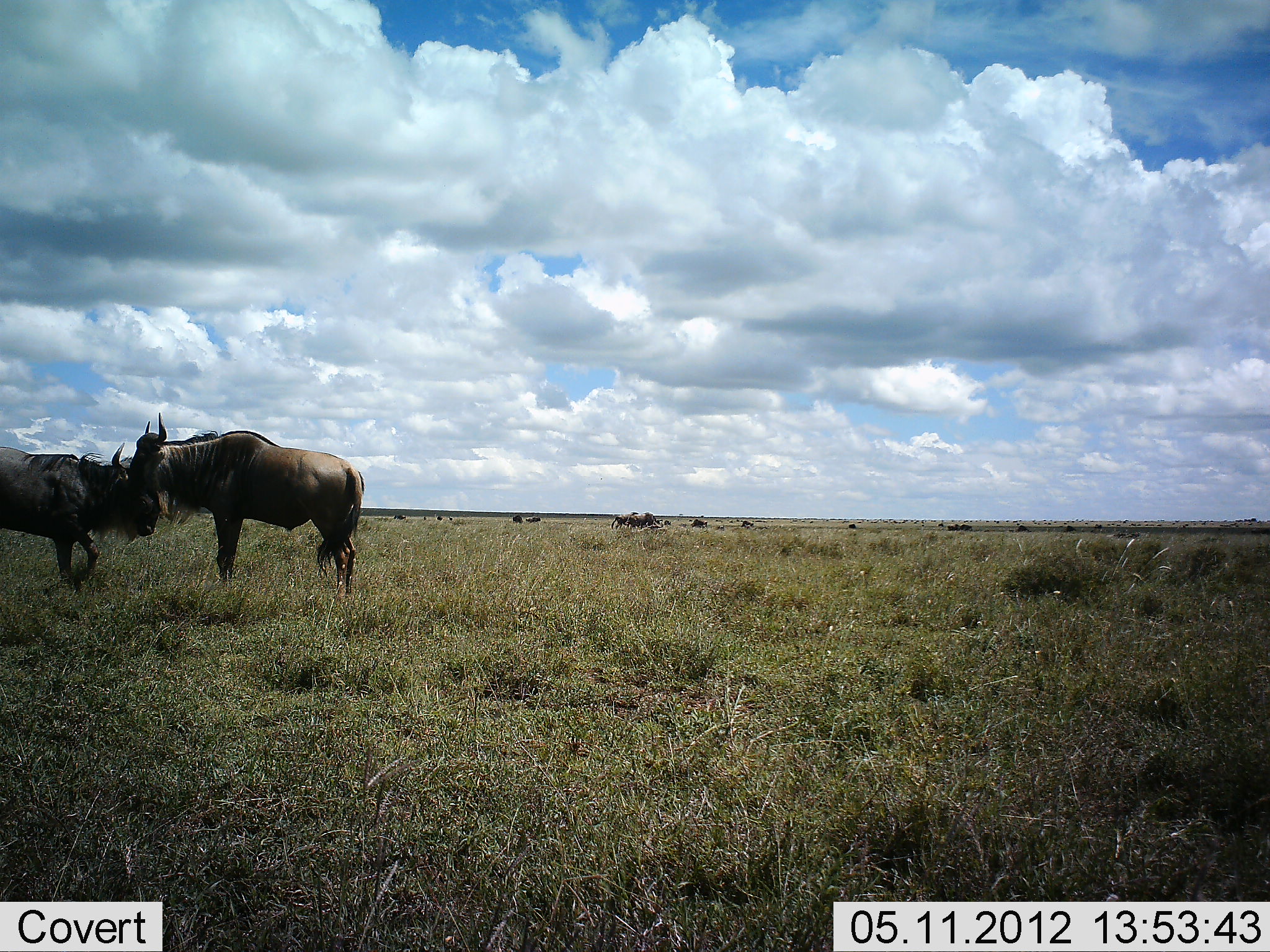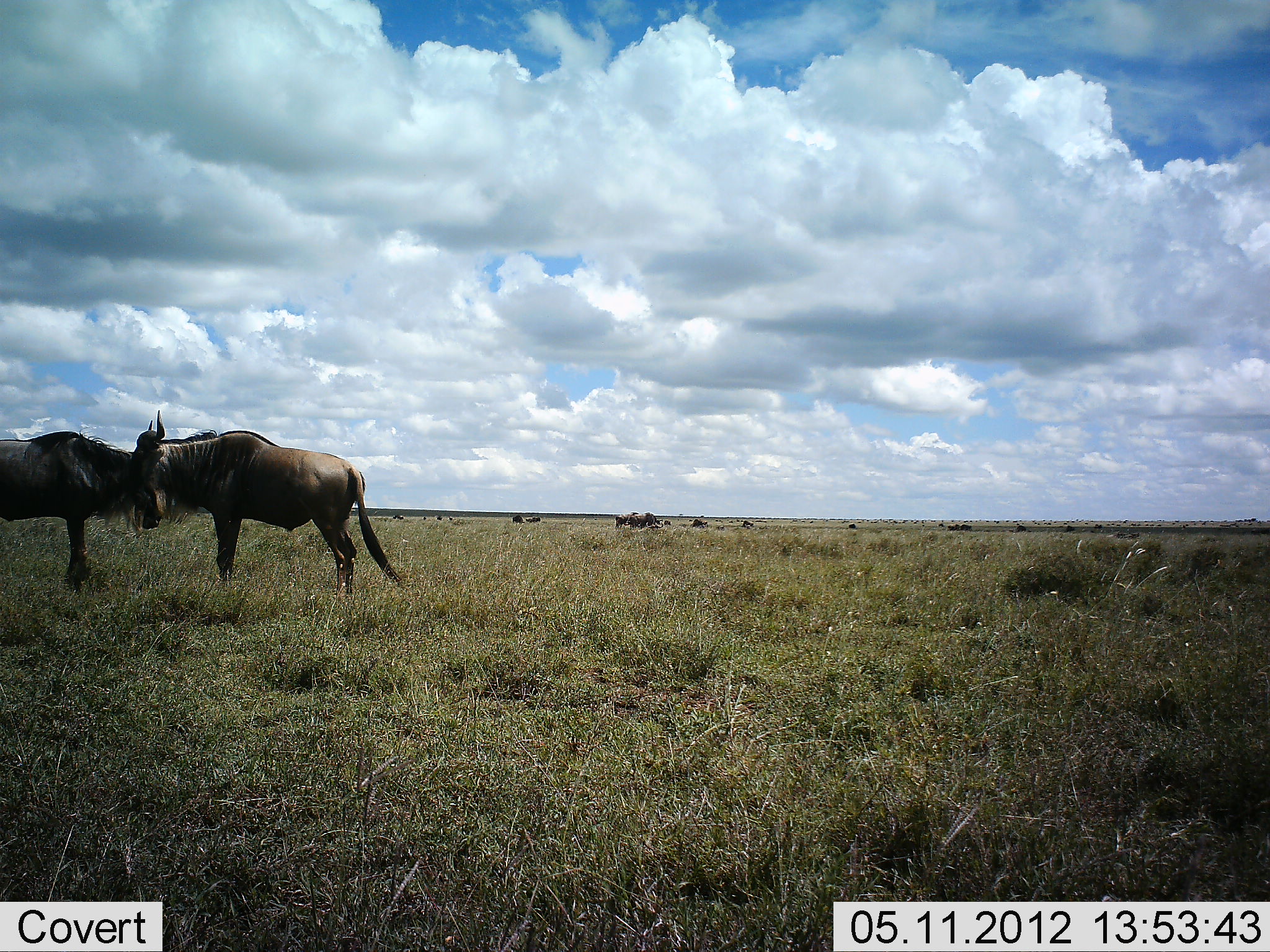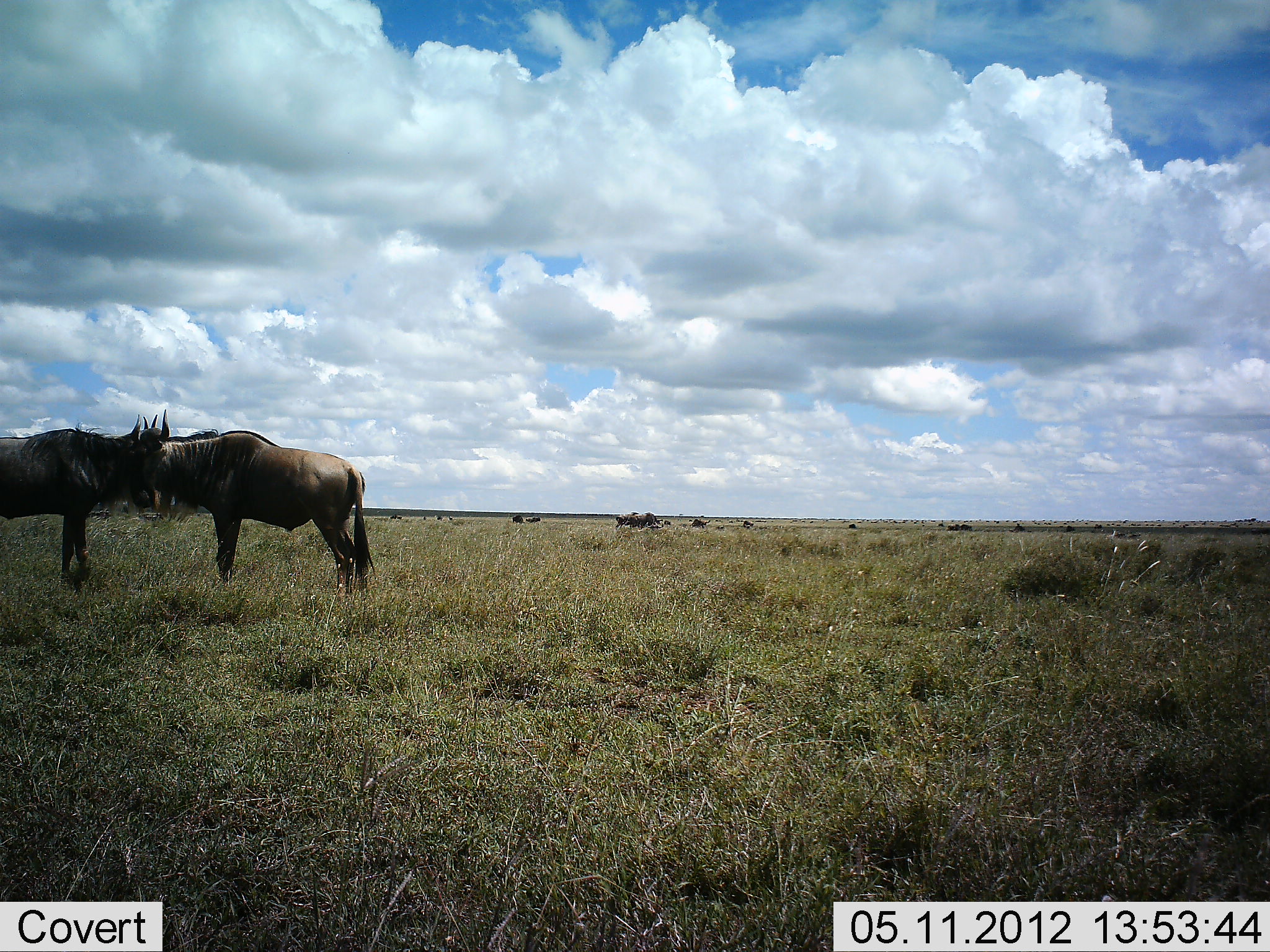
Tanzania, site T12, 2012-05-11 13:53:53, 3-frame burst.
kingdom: Animalia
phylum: Chordata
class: Mammalia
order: Artiodactyla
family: Bovidae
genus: Connochaetes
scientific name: Connochaetes taurinus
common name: blue wildebeest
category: wildebeest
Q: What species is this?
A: Wildebeest (blue wildebeest) (Connochaetes taurinus).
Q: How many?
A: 11-50.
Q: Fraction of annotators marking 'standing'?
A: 100%.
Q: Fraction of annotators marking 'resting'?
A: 0%.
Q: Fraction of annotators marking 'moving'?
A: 10%.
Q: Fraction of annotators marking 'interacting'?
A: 40%.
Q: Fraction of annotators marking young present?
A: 0%.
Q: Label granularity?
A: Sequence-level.